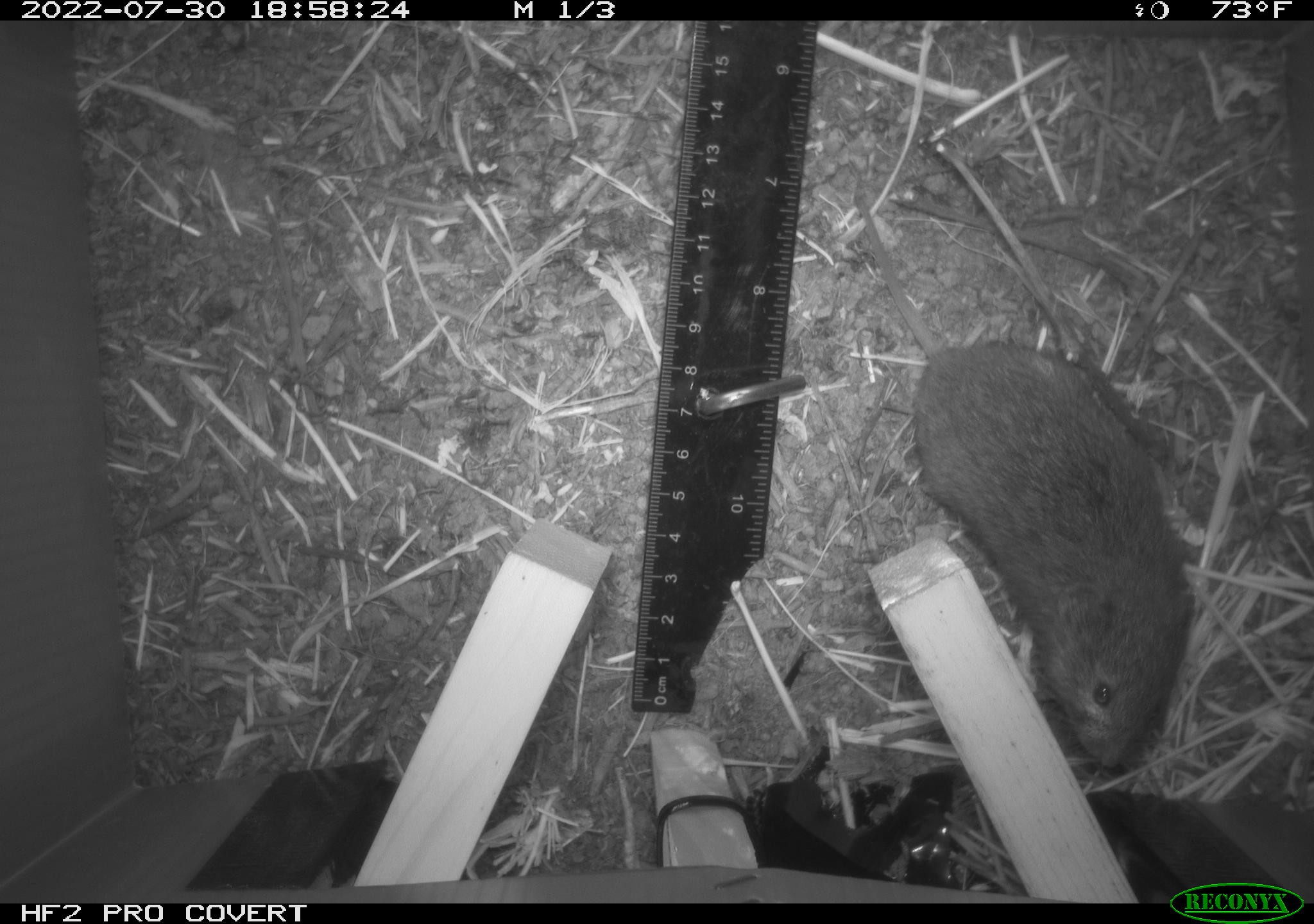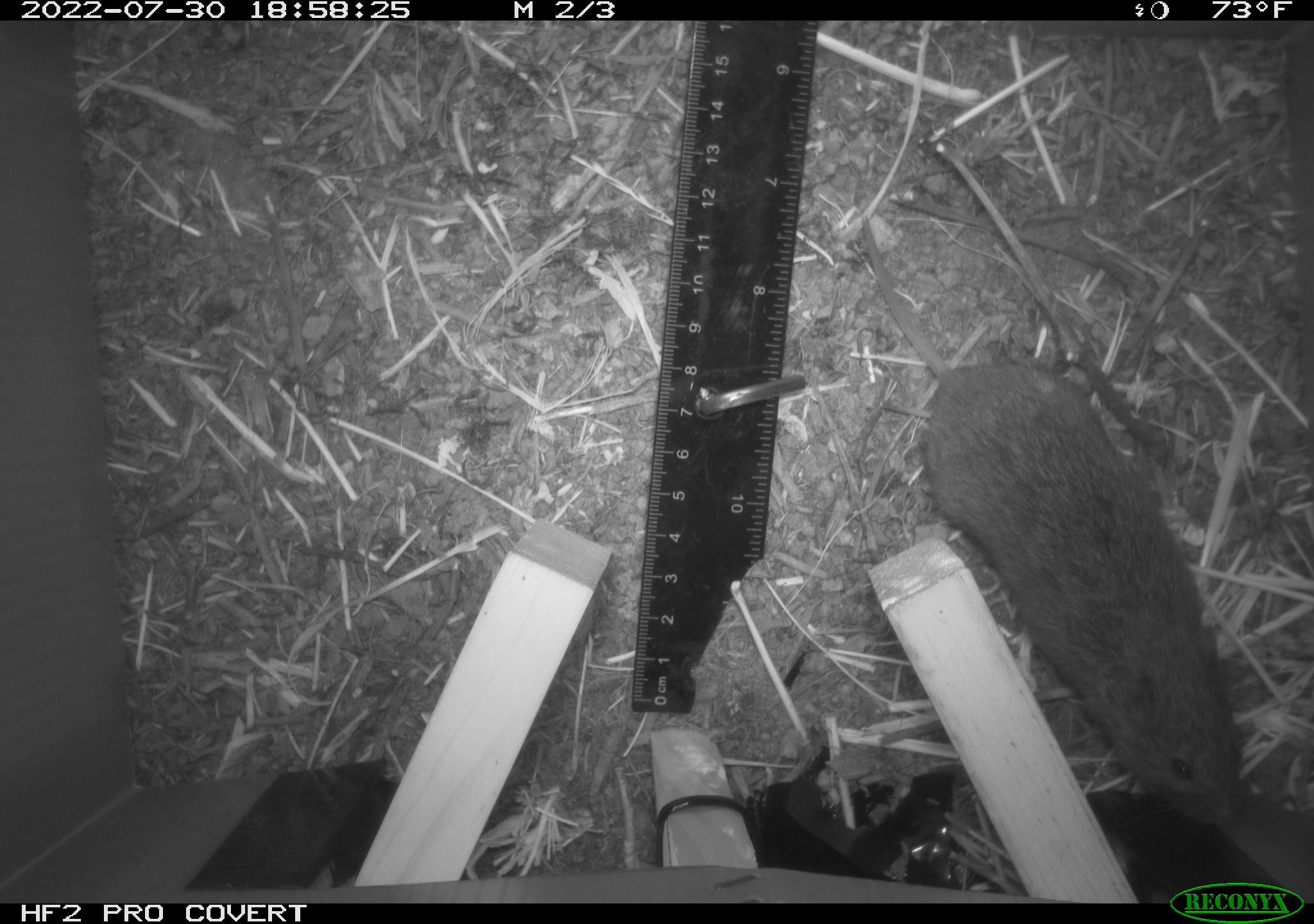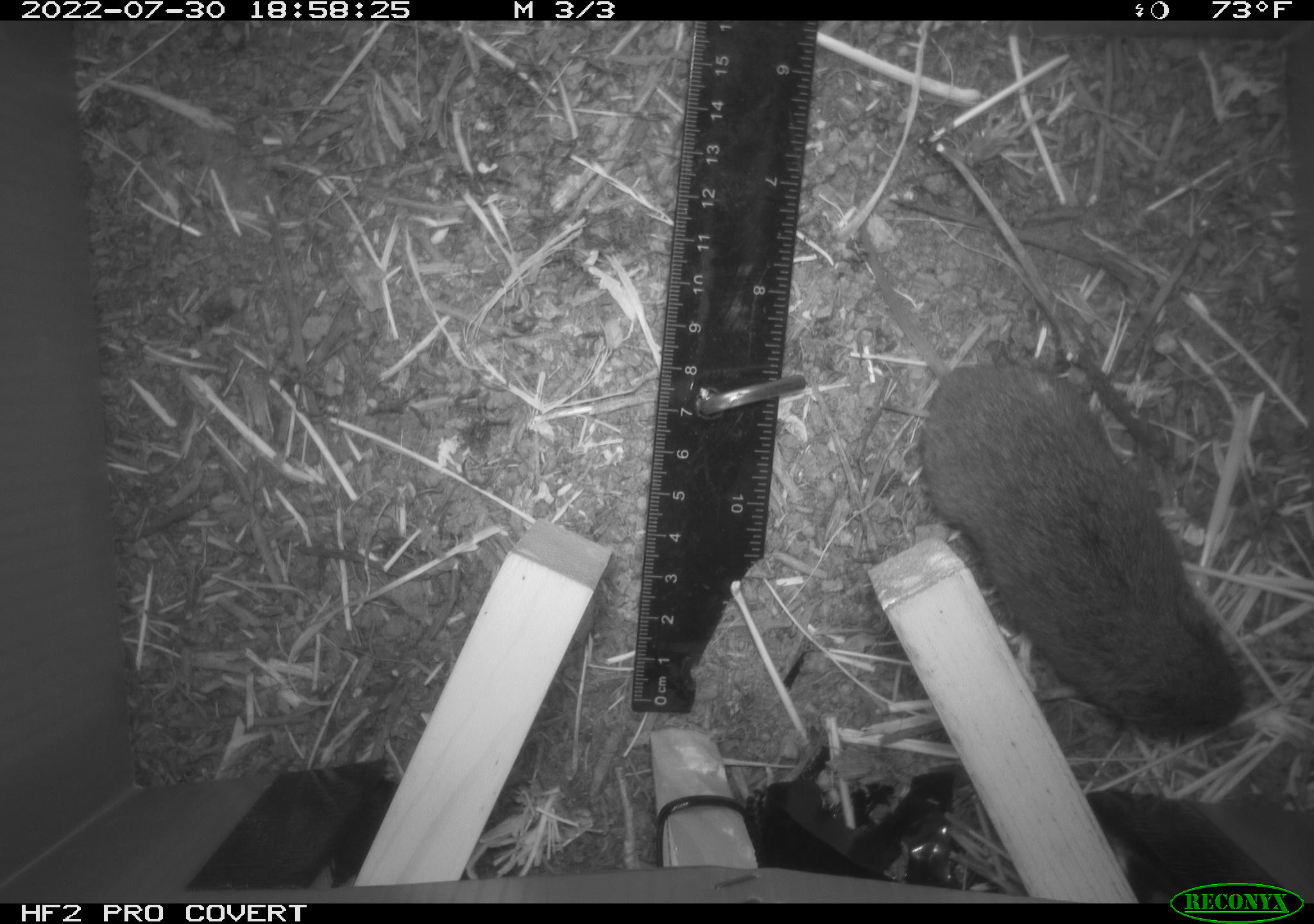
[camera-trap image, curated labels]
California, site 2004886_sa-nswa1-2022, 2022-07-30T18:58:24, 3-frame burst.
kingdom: Animalia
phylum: Chordata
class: Mammalia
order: Rodentia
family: Cricetidae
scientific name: Cricetidae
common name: hamsters, voles, lemmings, and allies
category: cricetidae family